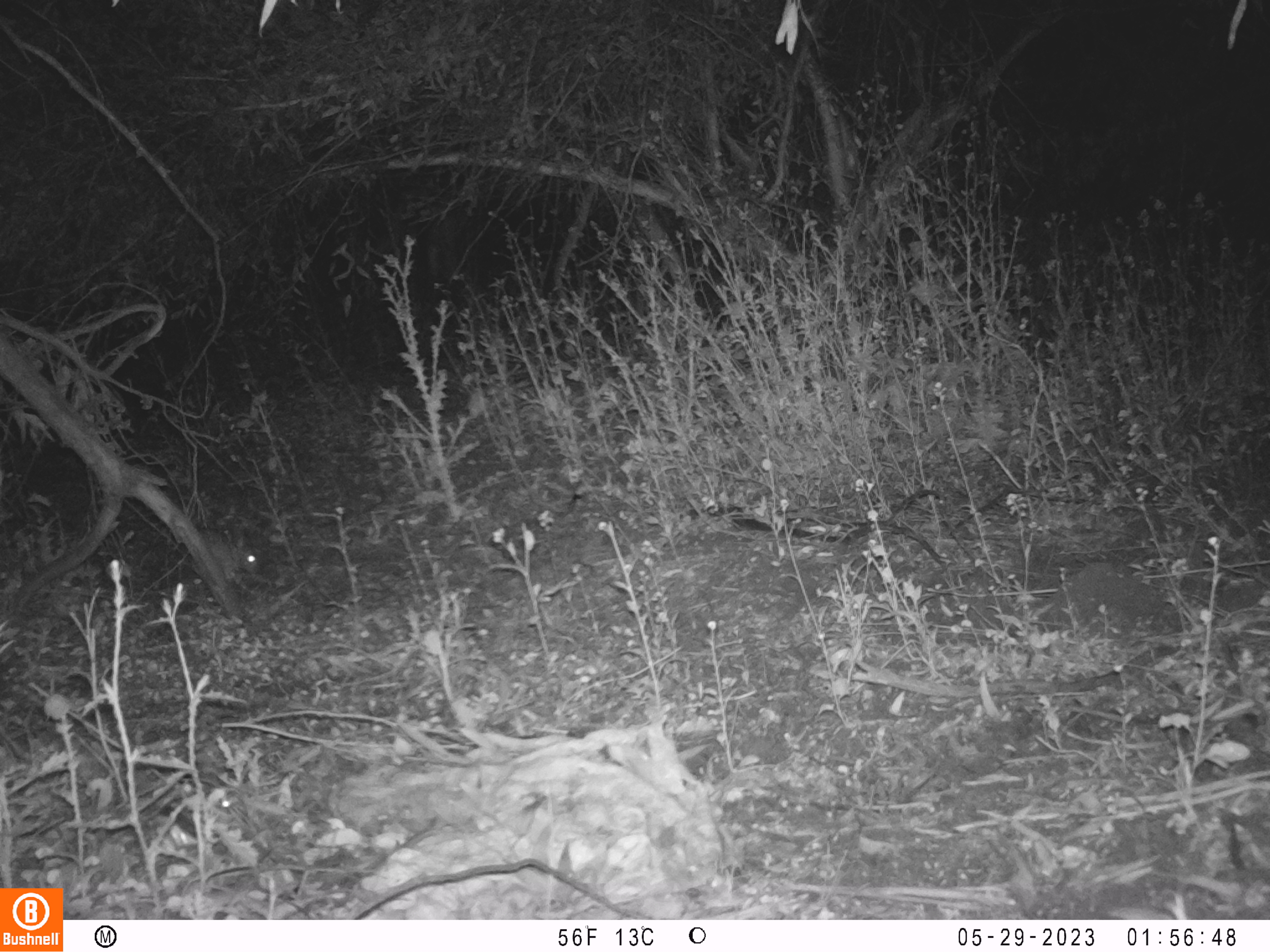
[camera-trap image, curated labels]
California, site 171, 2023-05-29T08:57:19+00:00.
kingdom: Animalia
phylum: Chordata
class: Mammalia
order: Lagomorpha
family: Leporidae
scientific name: Leporidae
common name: rabbit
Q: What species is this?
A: Rabbit (Leporidae).